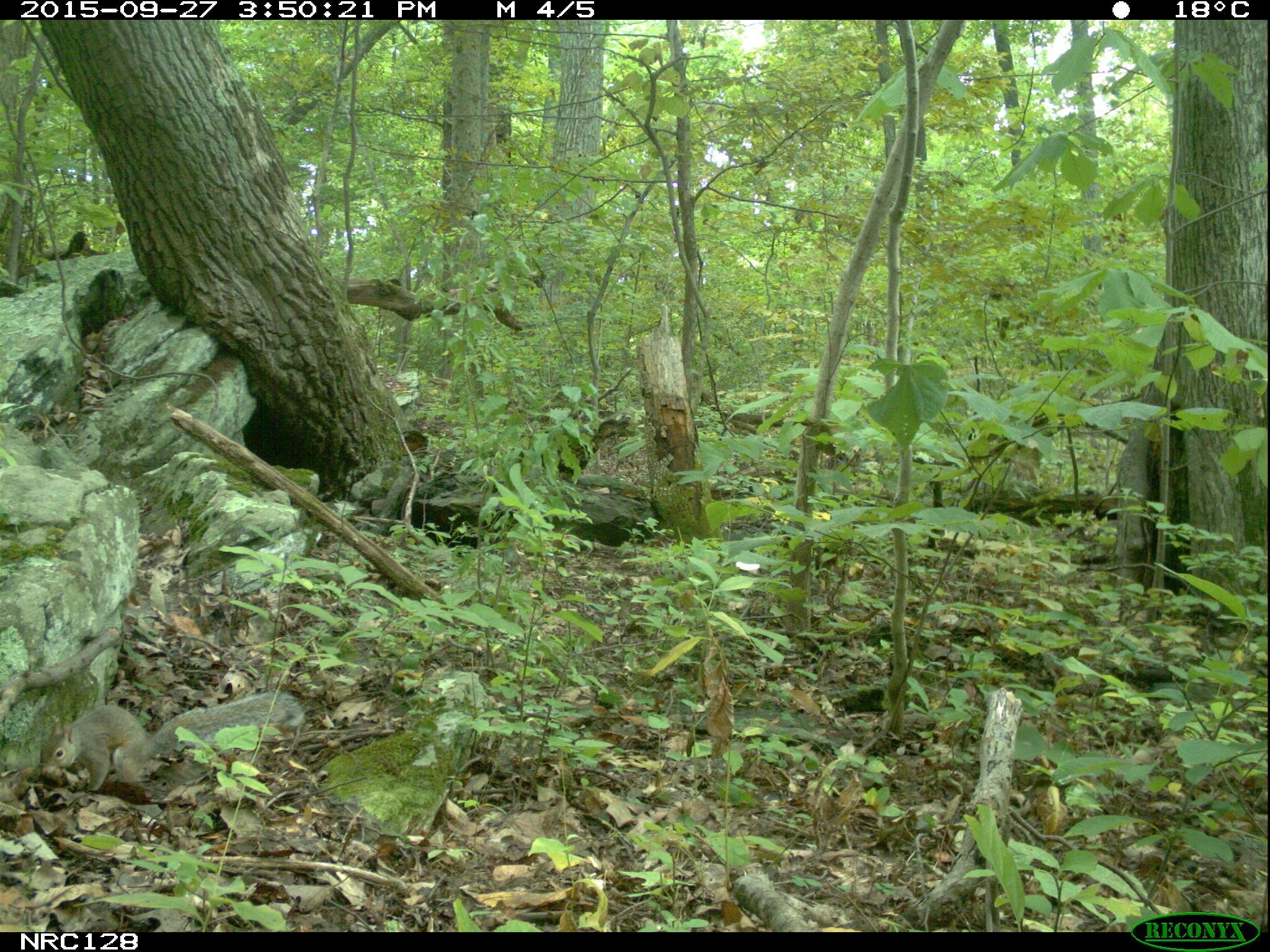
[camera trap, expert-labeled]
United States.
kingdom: Animalia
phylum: Chordata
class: Mammalia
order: Rodentia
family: Sciuridae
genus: Sciurus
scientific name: Sciurus carolinensis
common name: eastern gray squirrel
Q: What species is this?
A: Eastern Gray Squirrel (Sciurus carolinensis).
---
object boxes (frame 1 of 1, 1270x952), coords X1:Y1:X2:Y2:
Eastern Gray Squirrel: 38:680:308:811